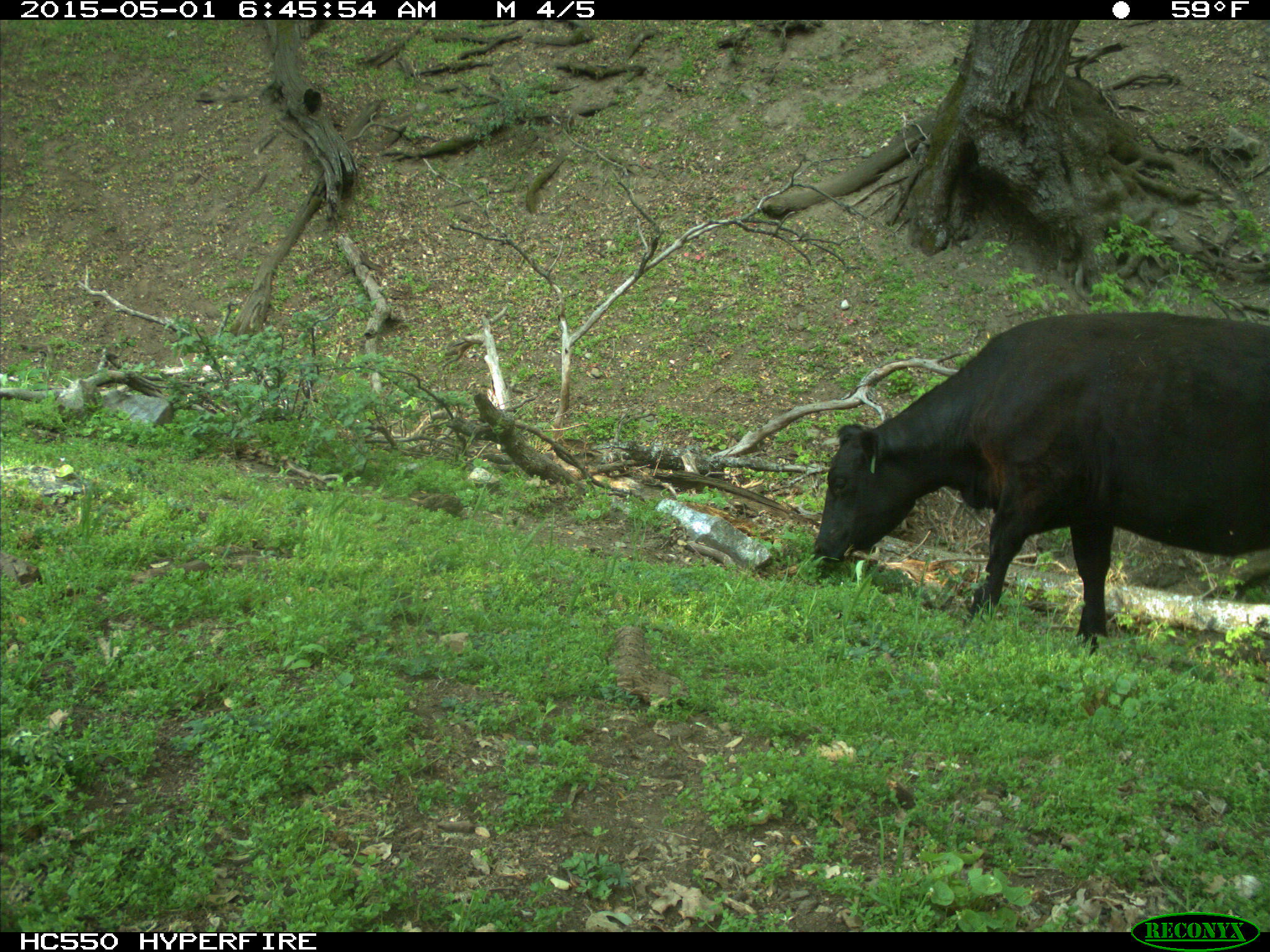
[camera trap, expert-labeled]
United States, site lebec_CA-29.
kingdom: Animalia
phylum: Chordata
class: Mammalia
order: Artiodactyla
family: Bovidae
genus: Bos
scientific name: Bos taurus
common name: domestic cow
Bos taurus (domestic cow).